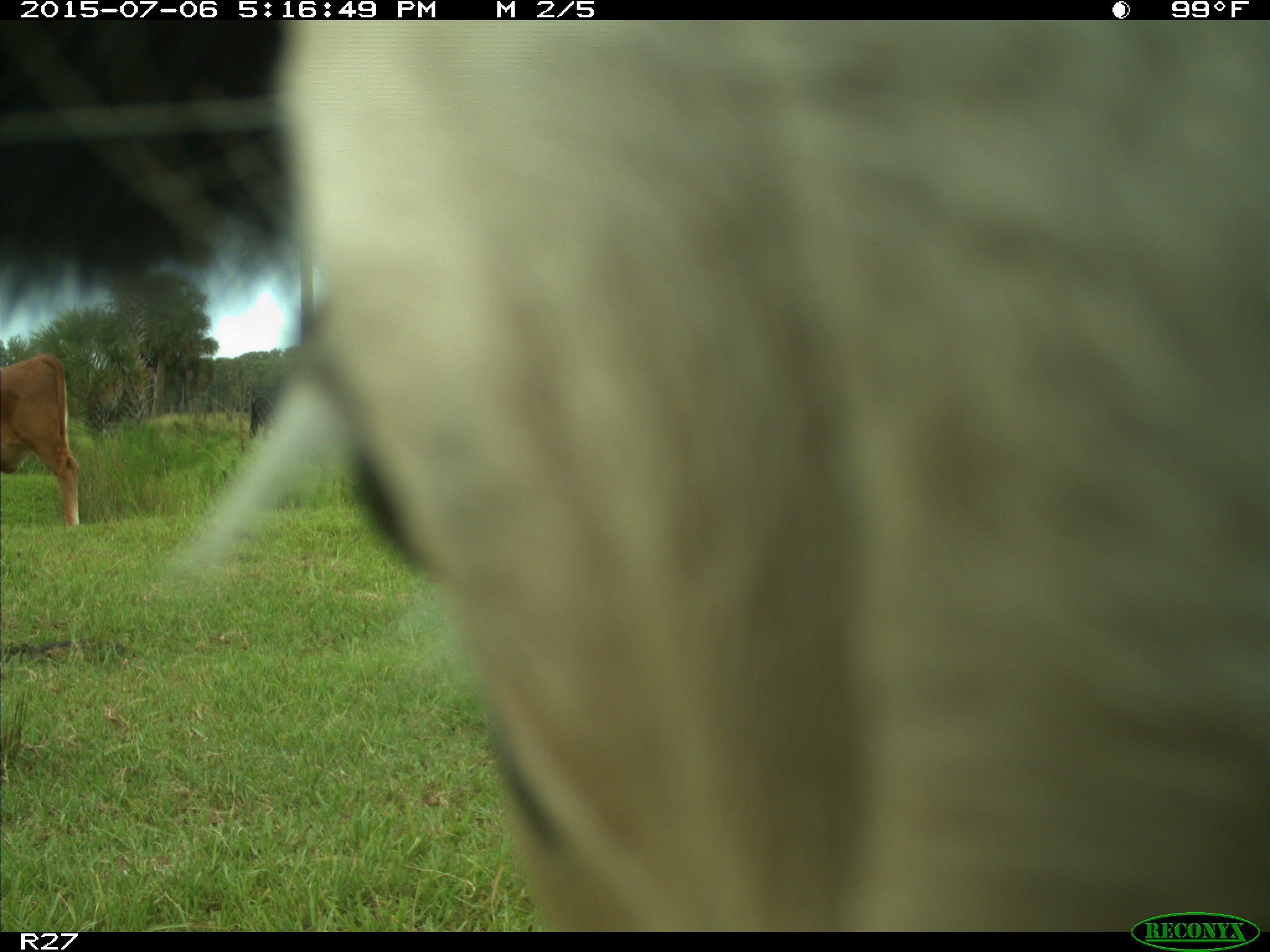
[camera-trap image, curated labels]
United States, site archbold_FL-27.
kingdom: Animalia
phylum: Chordata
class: Mammalia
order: Artiodactyla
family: Bovidae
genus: Bos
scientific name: Bos taurus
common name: domestic cow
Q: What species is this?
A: Bos taurus (domestic cow).